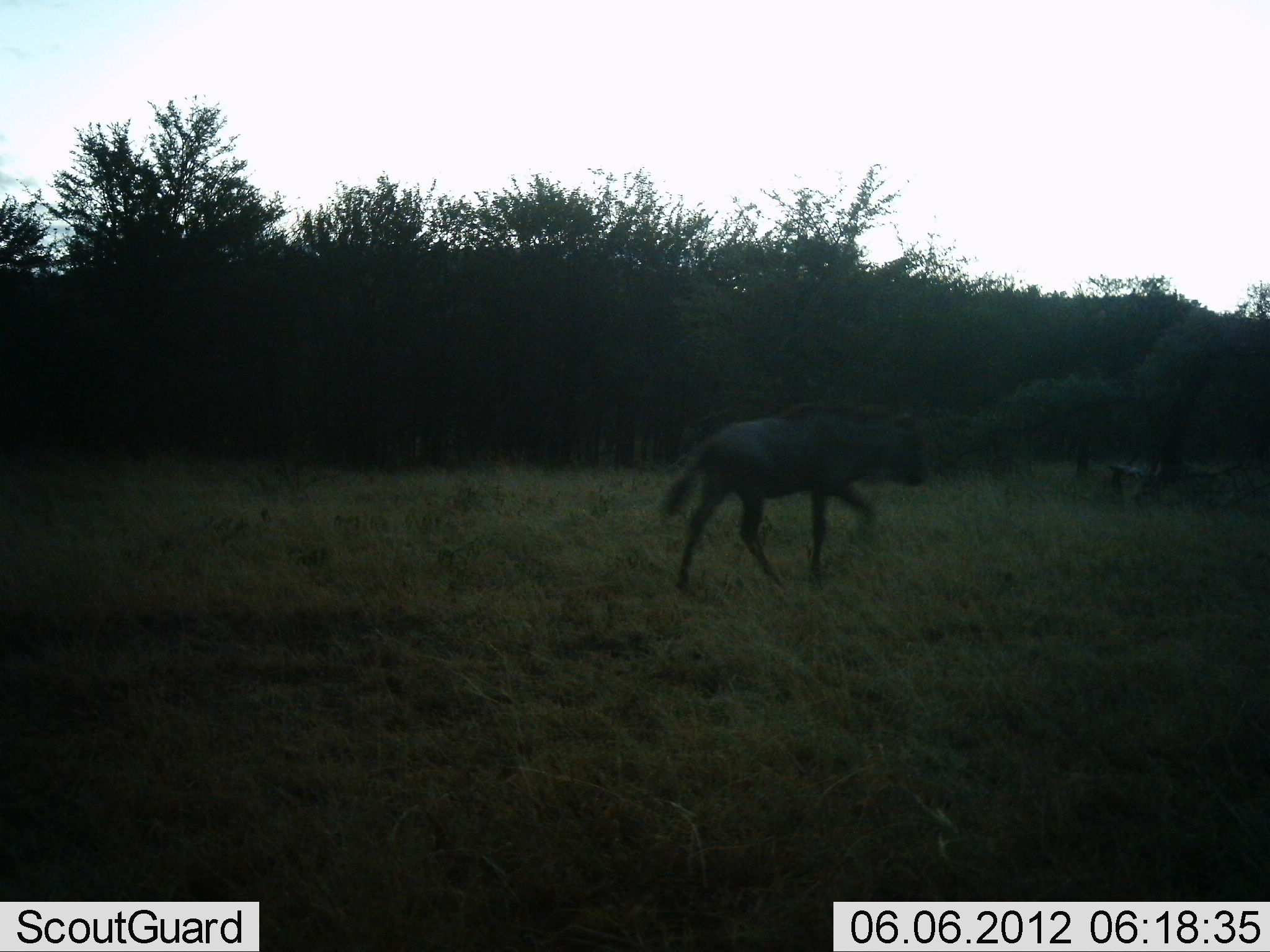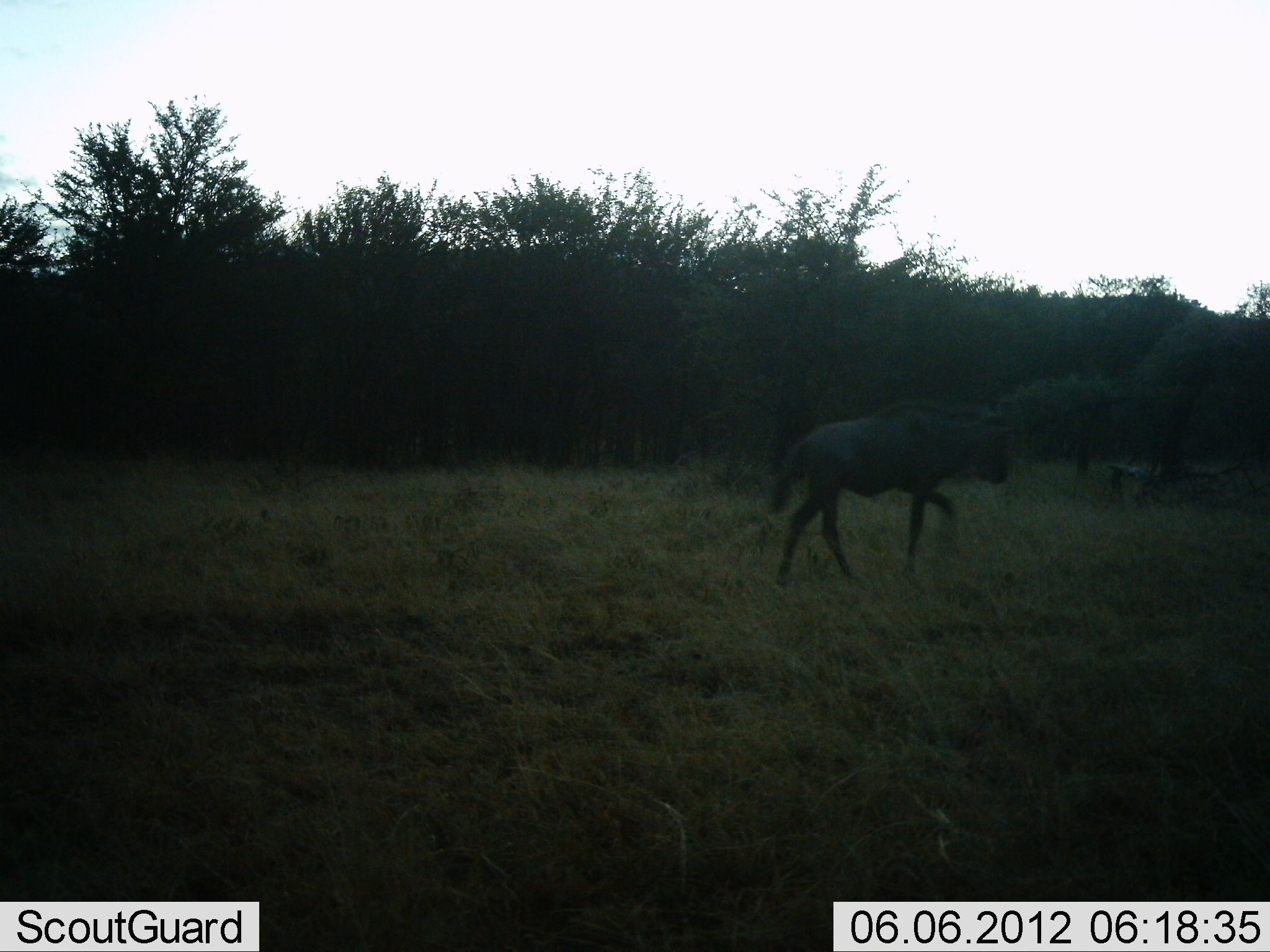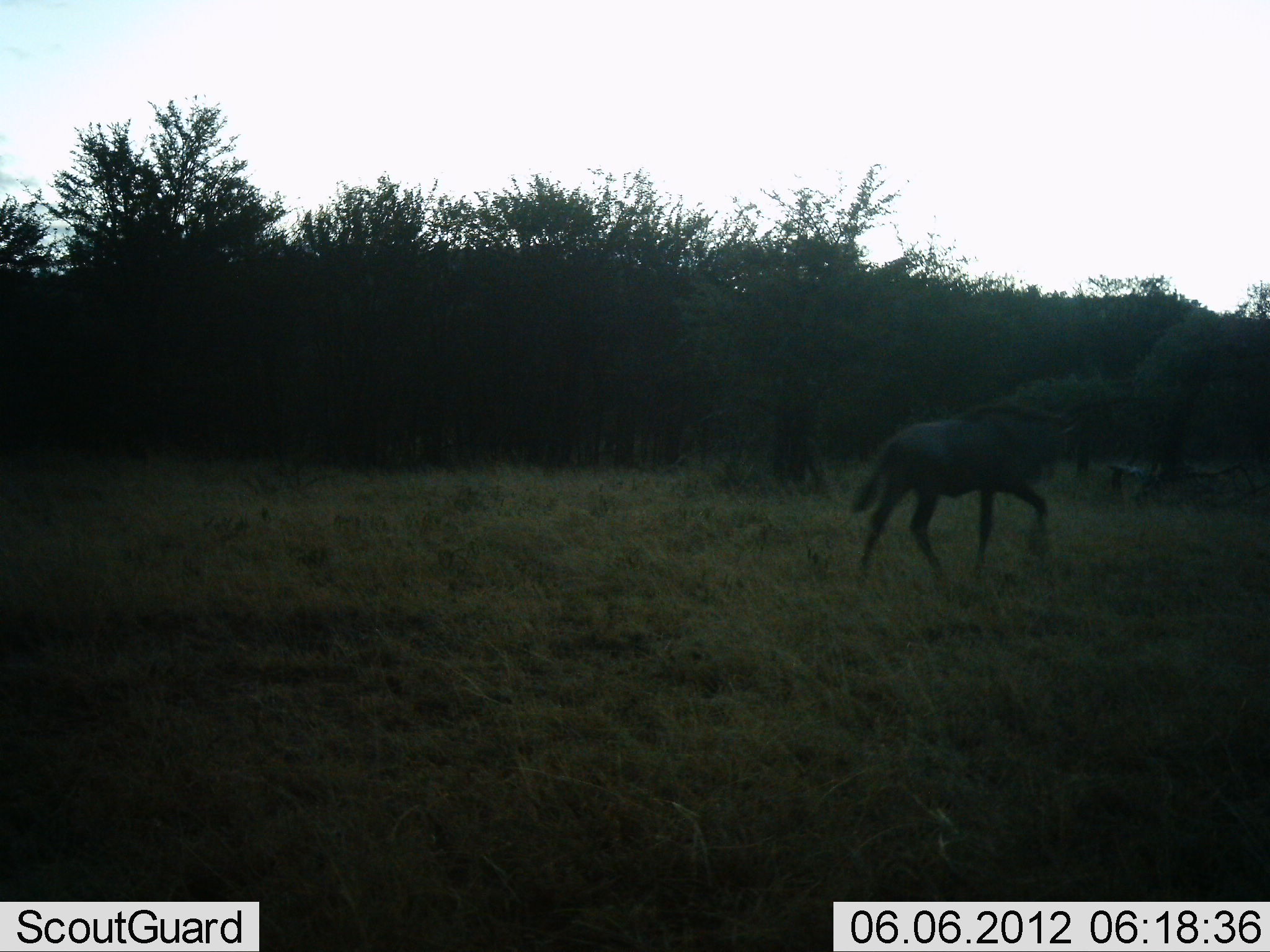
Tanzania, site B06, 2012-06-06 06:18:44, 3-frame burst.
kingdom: Animalia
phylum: Chordata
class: Mammalia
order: Artiodactyla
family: Bovidae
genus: Connochaetes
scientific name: Connochaetes taurinus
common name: blue wildebeest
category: wildebeest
Wildebeest (blue wildebeest) (Connochaetes taurinus), count 1. Behavior (volunteer vote fractions): standing 0%, resting 0%, moving 100%, interacting 0%. Young present (vote fraction): 10%. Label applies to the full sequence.